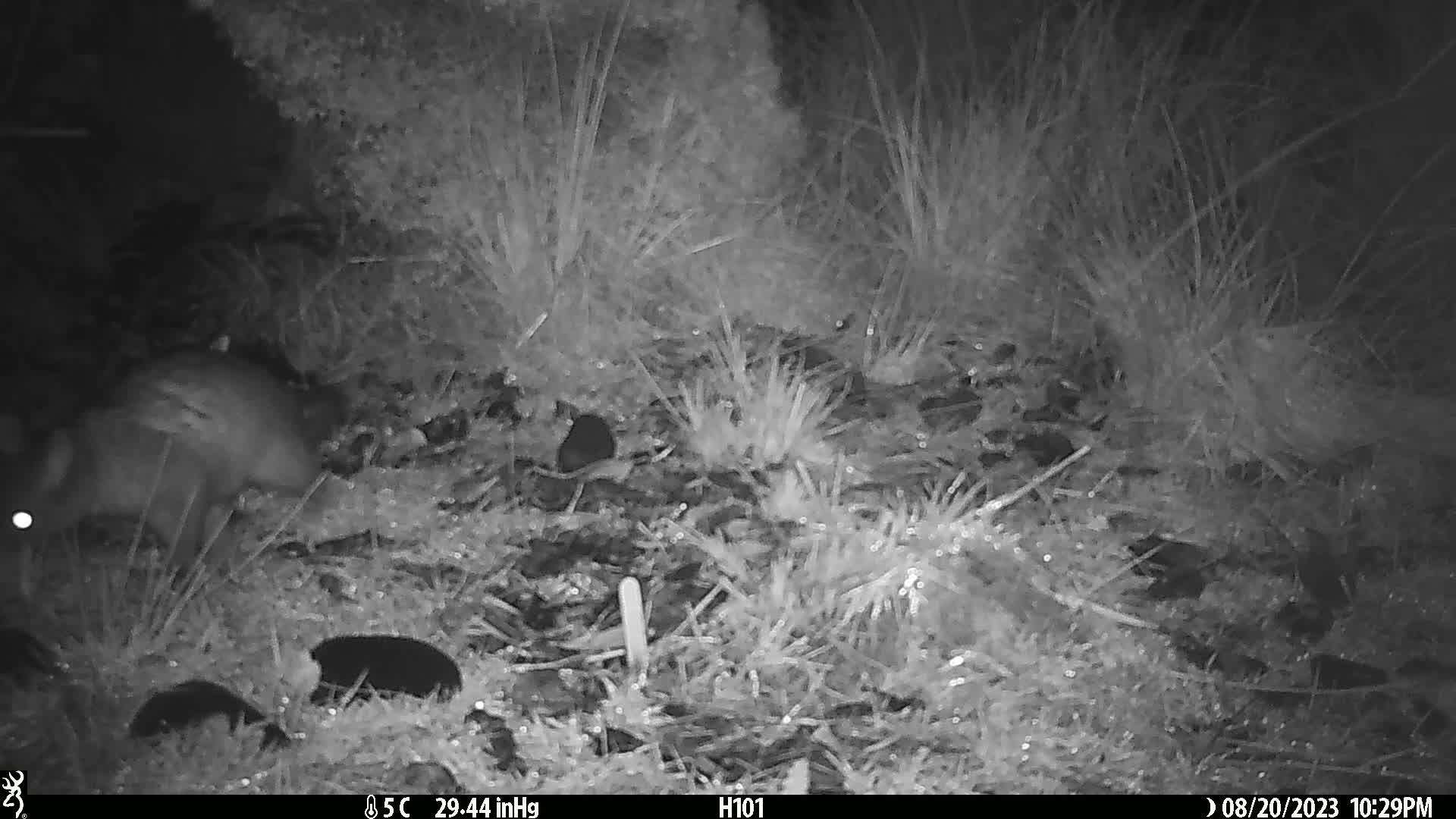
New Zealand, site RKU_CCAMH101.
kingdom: Animalia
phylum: Chordata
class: Mammalia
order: Diprotodontia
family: Phalangeridae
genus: Trichosurus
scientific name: Trichosurus vulpecula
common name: common brushtail possum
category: possum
Possum (common brushtail possum) (Trichosurus vulpecula).